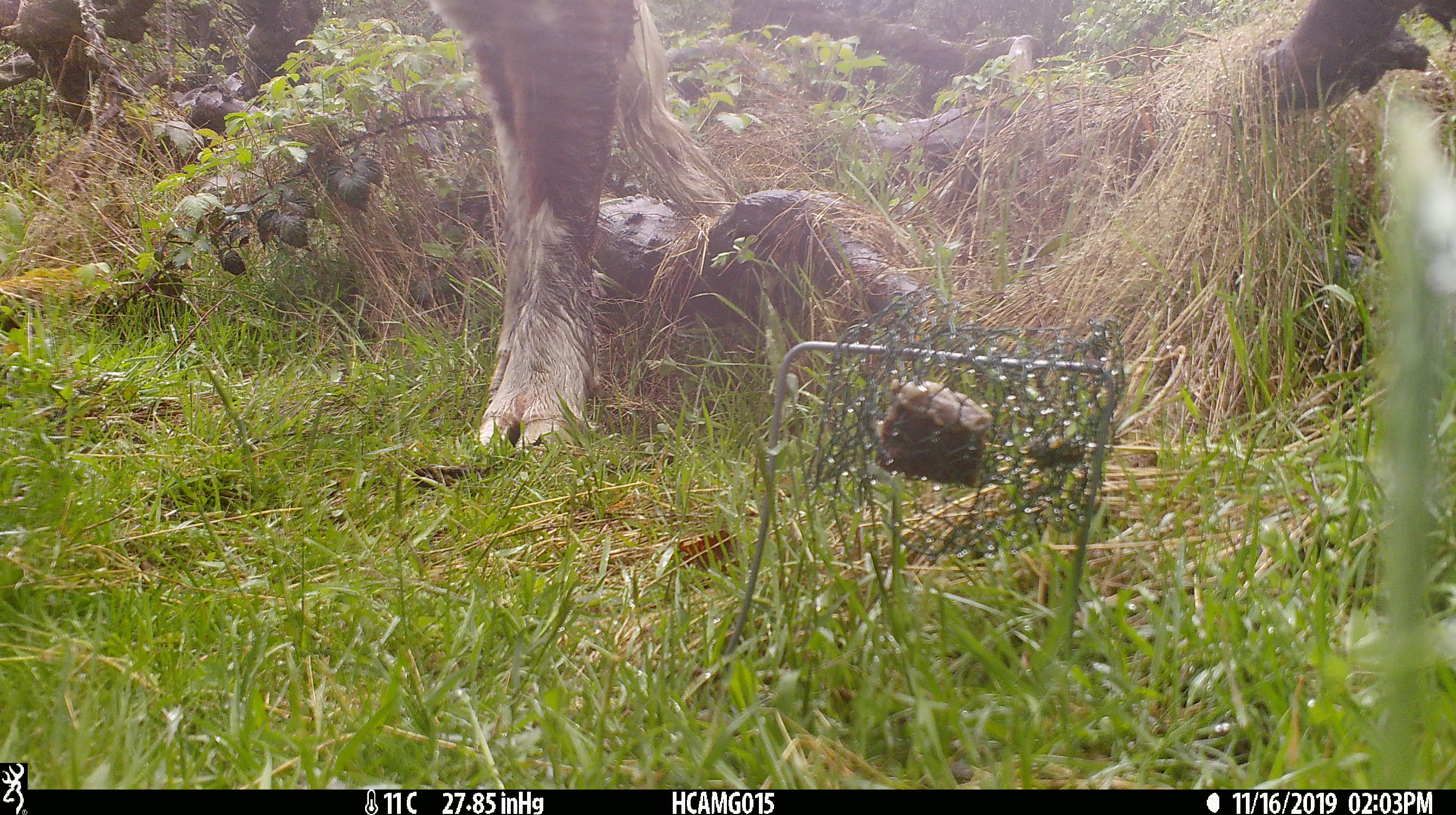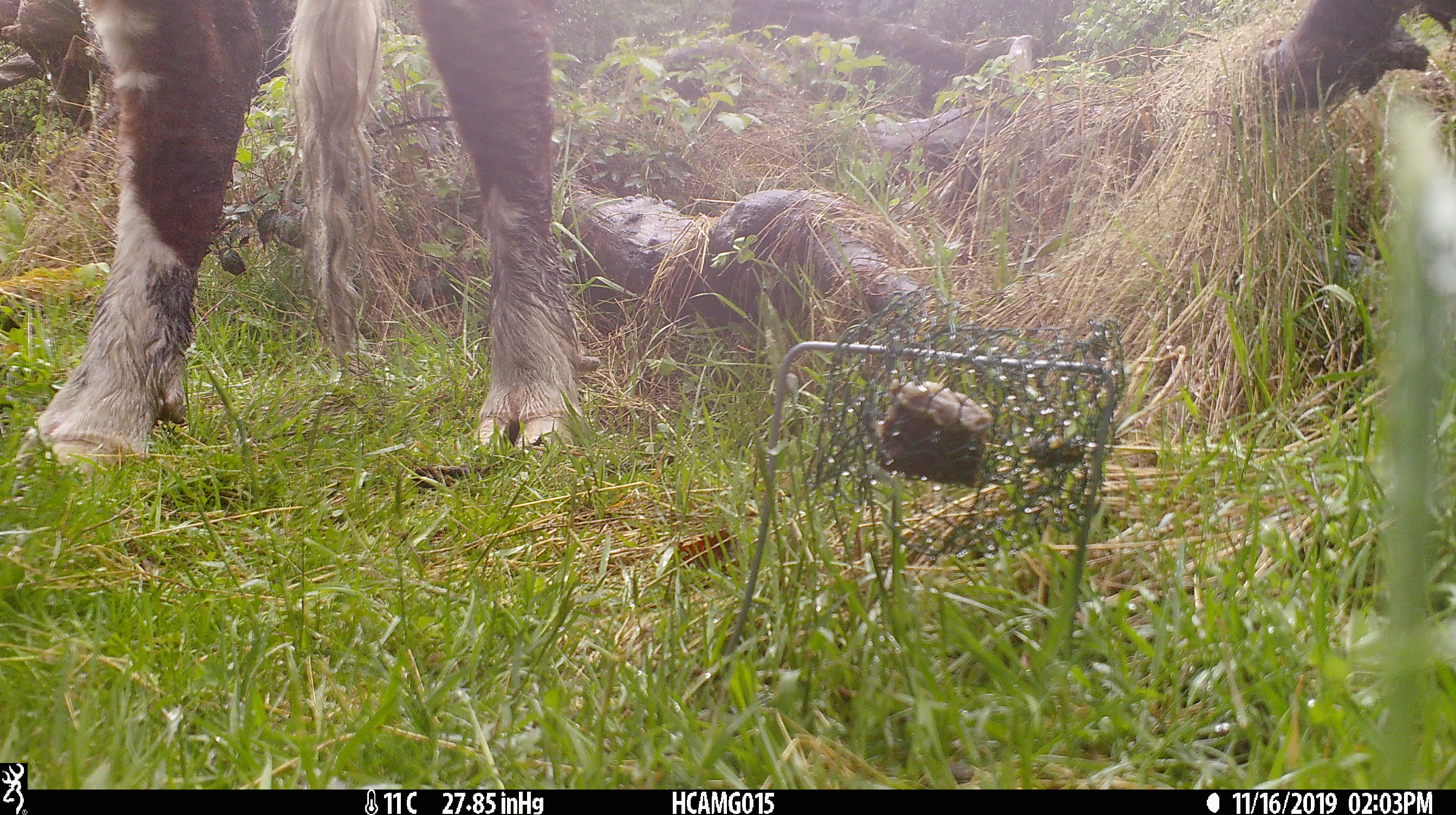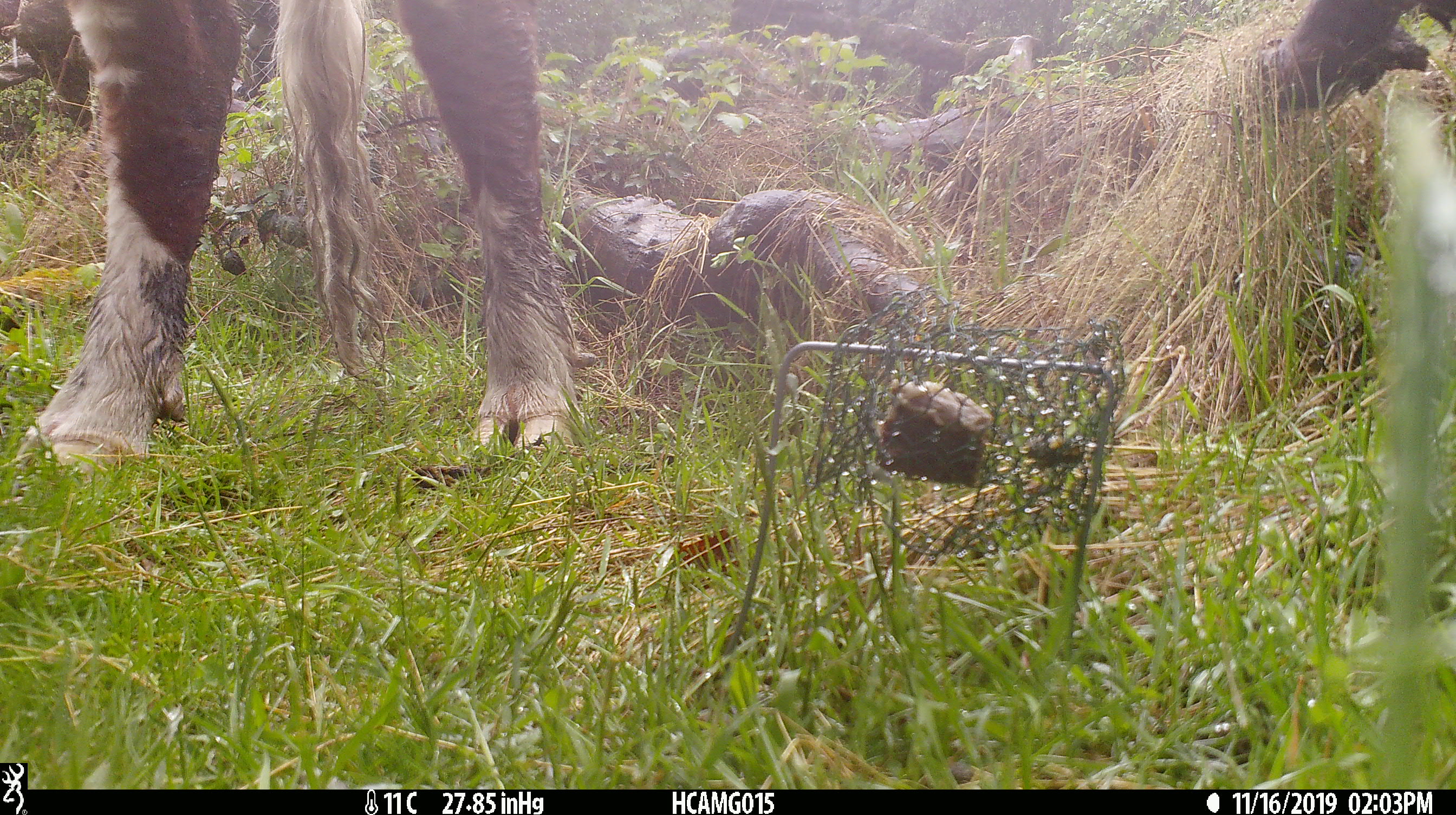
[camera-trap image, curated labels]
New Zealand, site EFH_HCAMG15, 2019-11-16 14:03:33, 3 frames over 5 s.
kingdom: Animalia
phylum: Chordata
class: Mammalia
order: Artiodactyla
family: Bovidae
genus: Bos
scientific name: Bos taurus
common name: domestic cow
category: cow